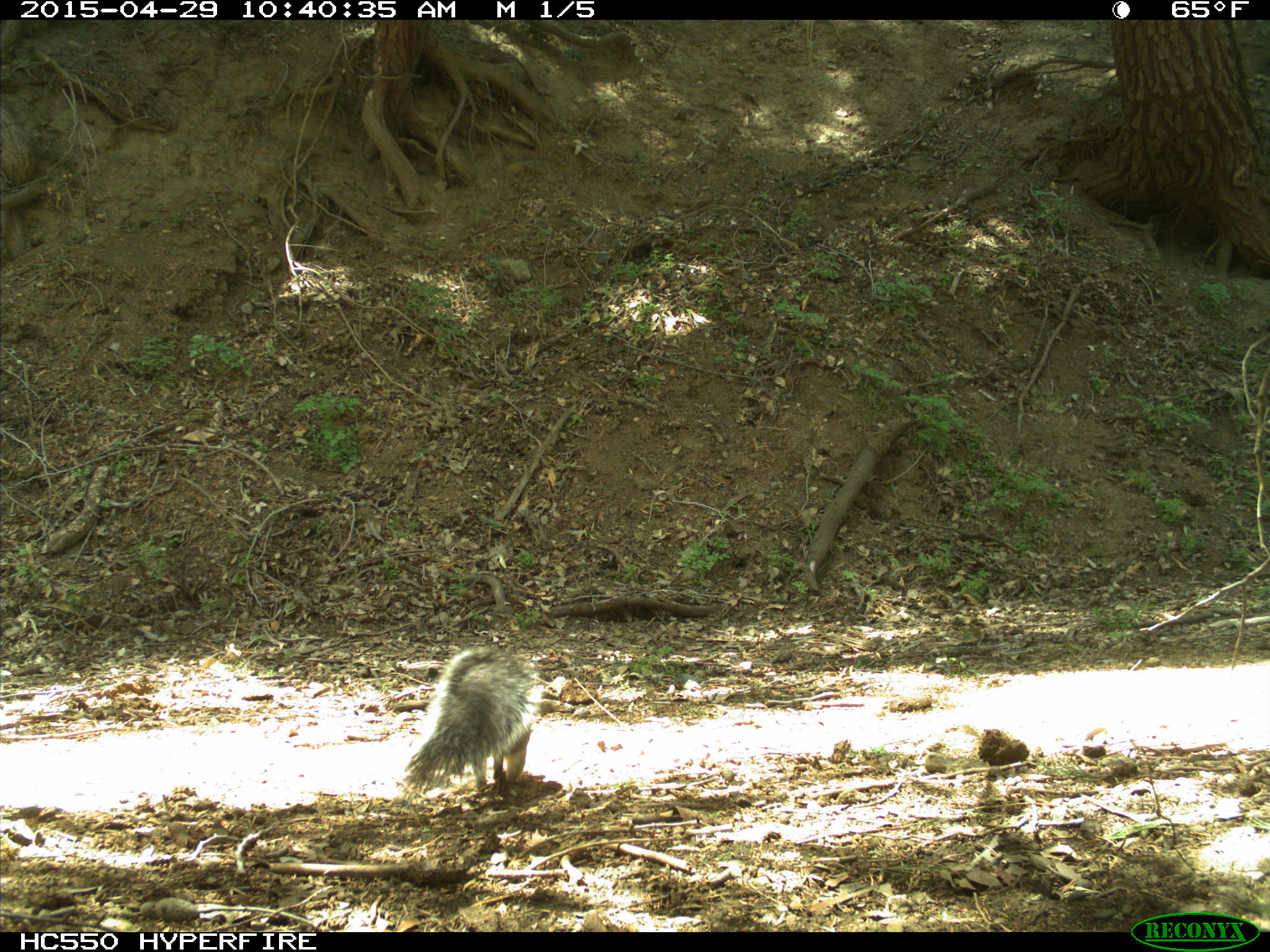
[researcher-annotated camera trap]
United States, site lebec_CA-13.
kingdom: Animalia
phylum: Chordata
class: Mammalia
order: Rodentia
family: Sciuridae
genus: Sciurus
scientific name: Sciurus carolinensis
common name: eastern gray squirrel